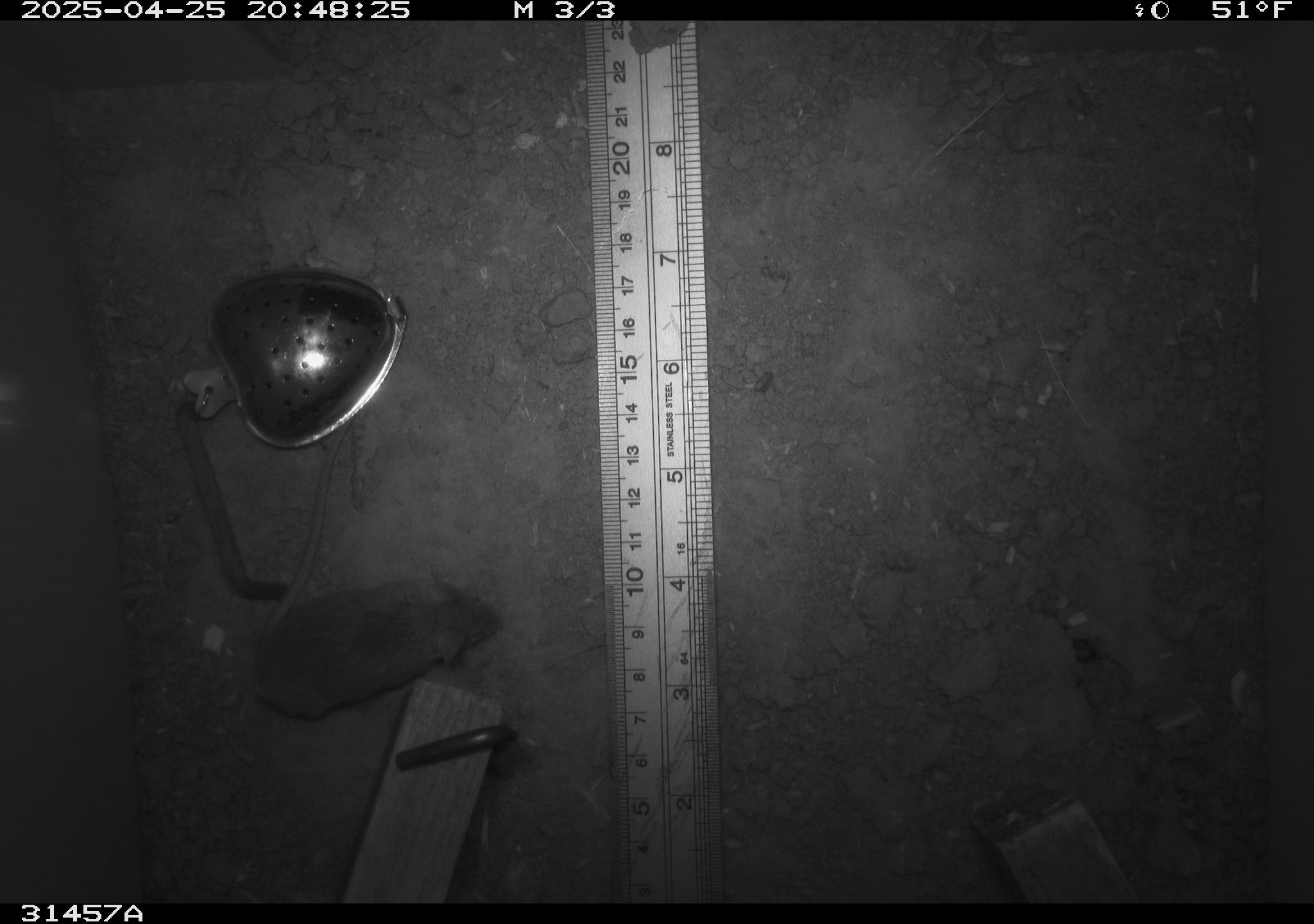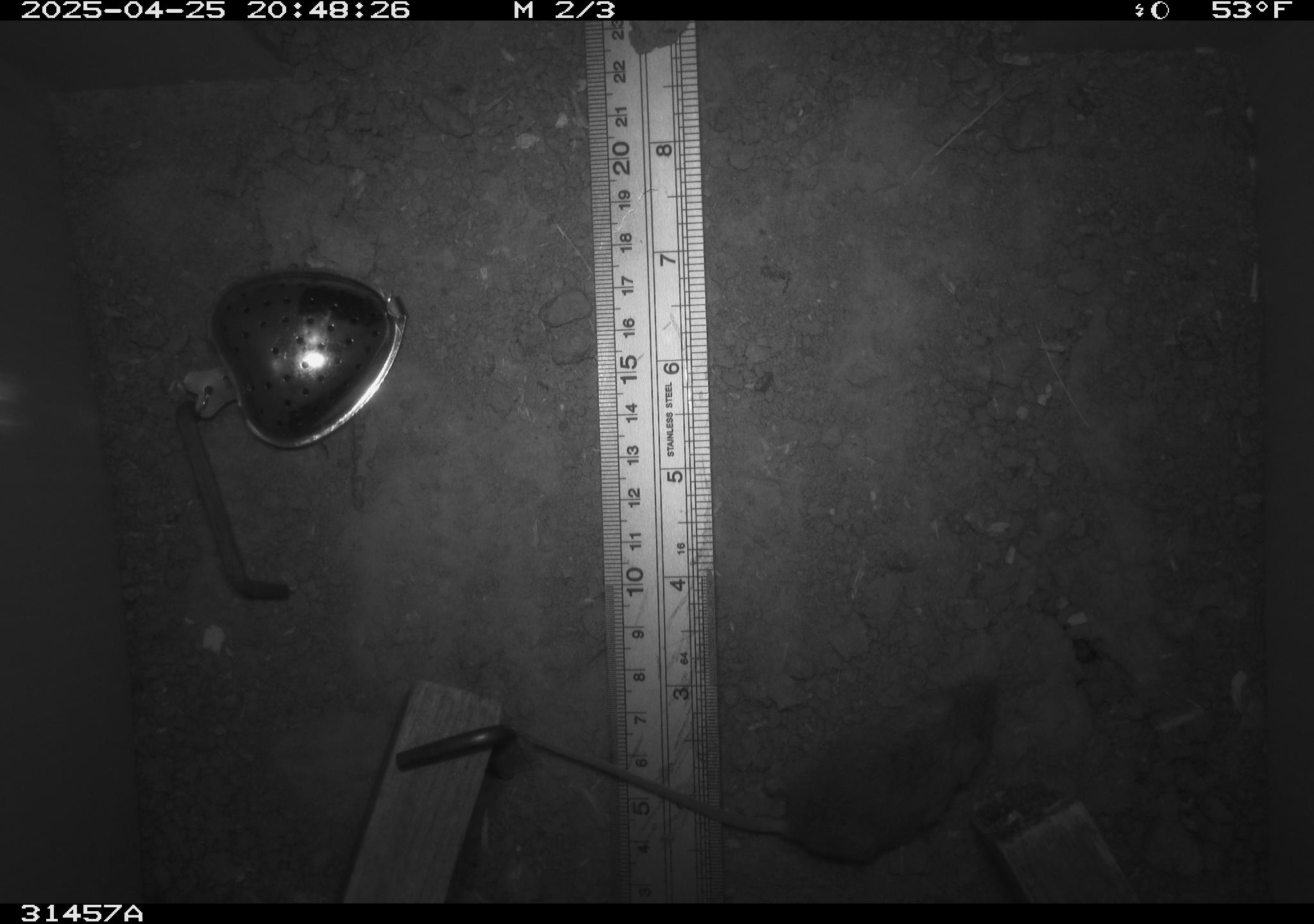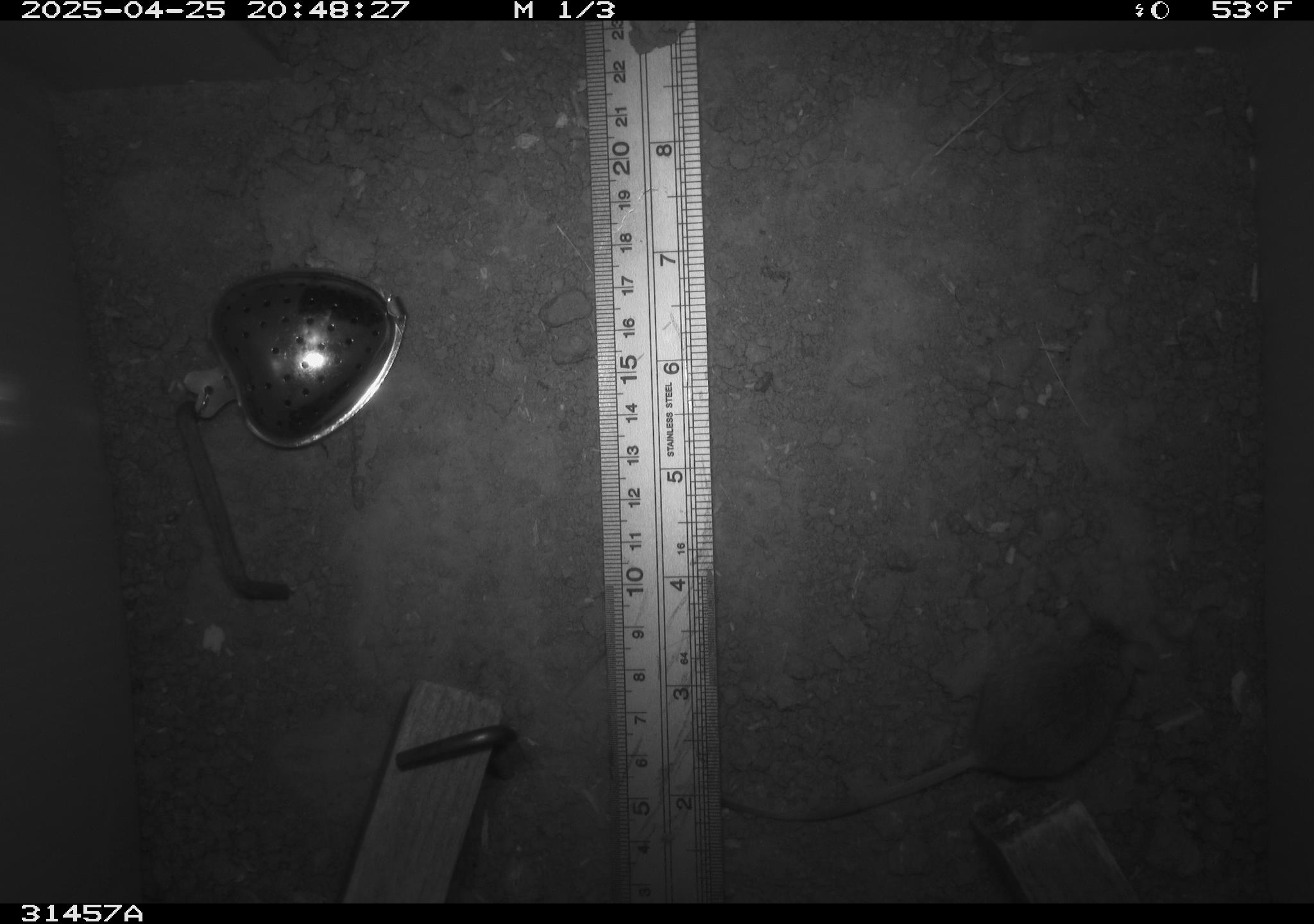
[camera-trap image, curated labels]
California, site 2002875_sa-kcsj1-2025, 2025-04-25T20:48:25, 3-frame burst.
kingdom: Animalia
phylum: Chordata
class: Mammalia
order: Rodentia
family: Muridae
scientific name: Muridae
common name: murids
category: muridae family